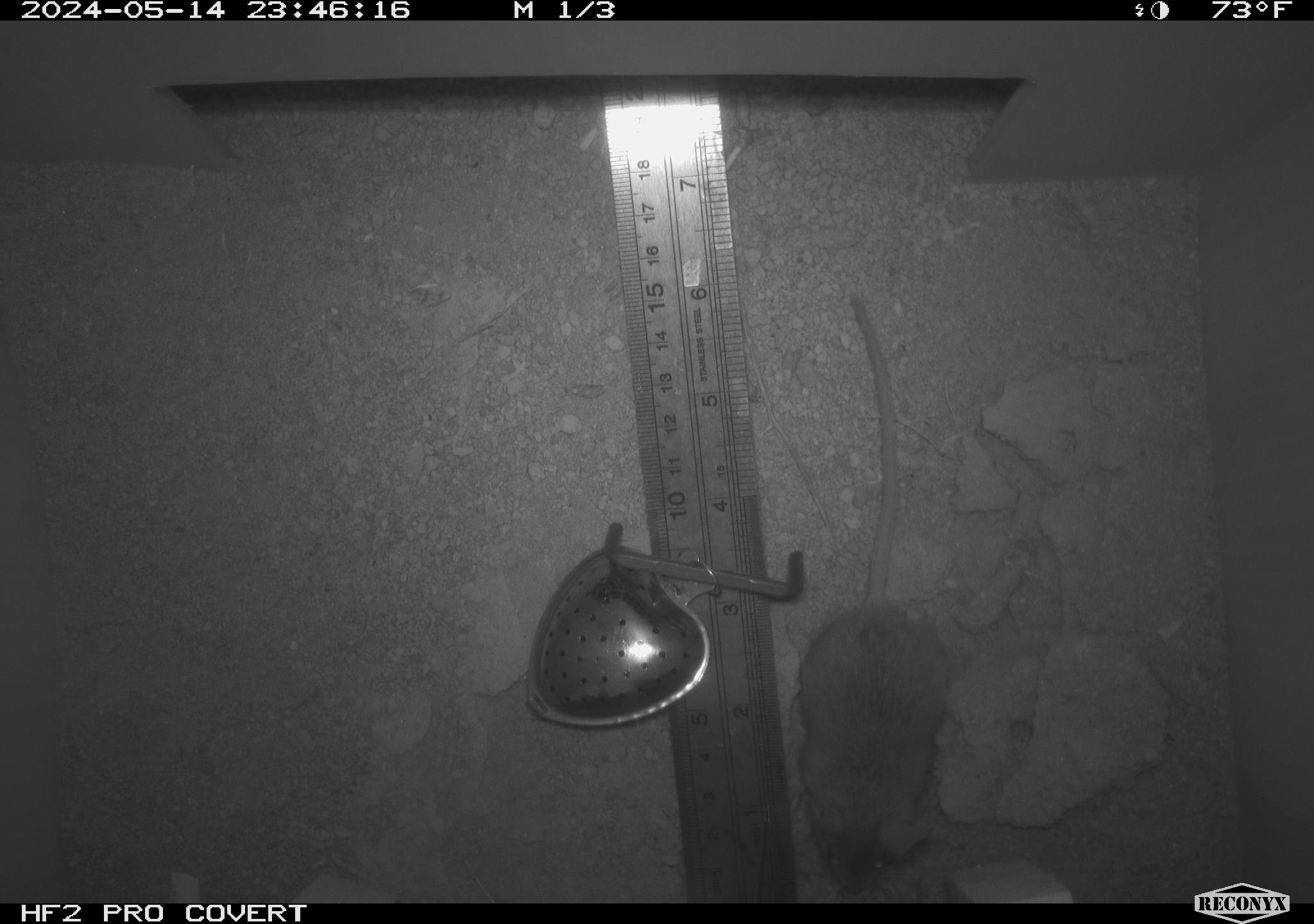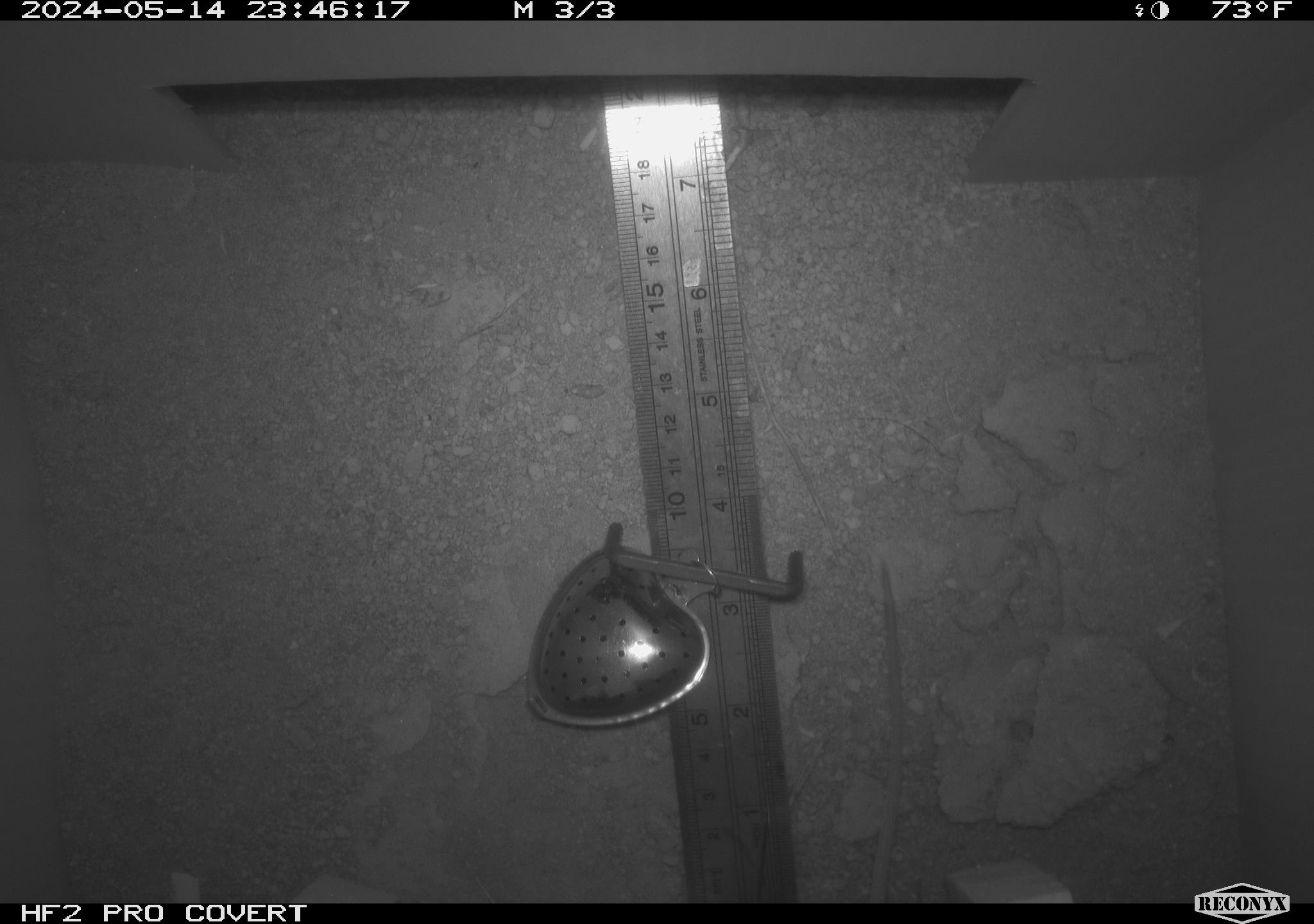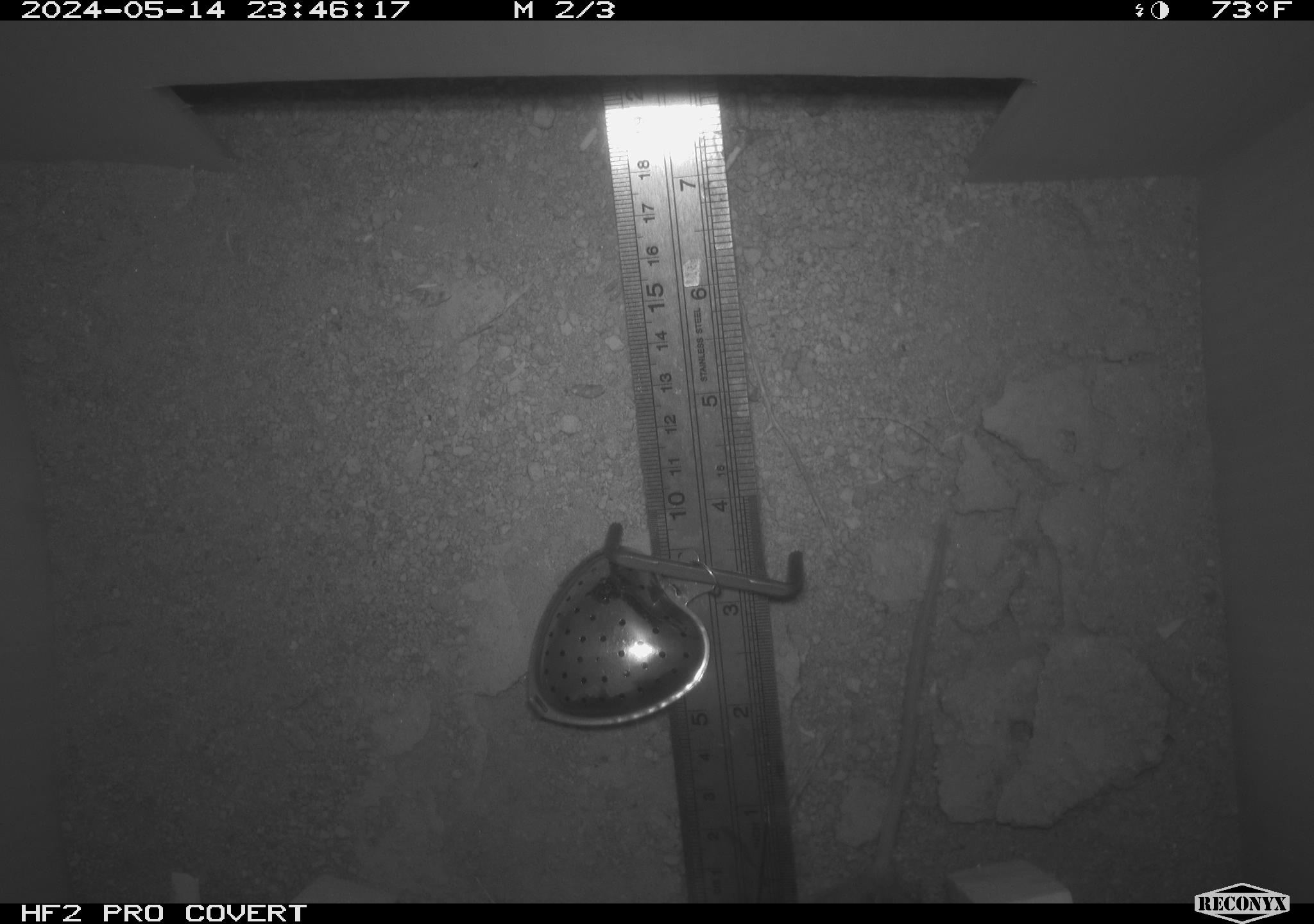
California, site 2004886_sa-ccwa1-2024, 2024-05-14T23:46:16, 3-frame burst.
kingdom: Animalia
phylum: Chordata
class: Mammalia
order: Rodentia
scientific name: Rodentia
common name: mouse species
Mouse species (Rodentia).